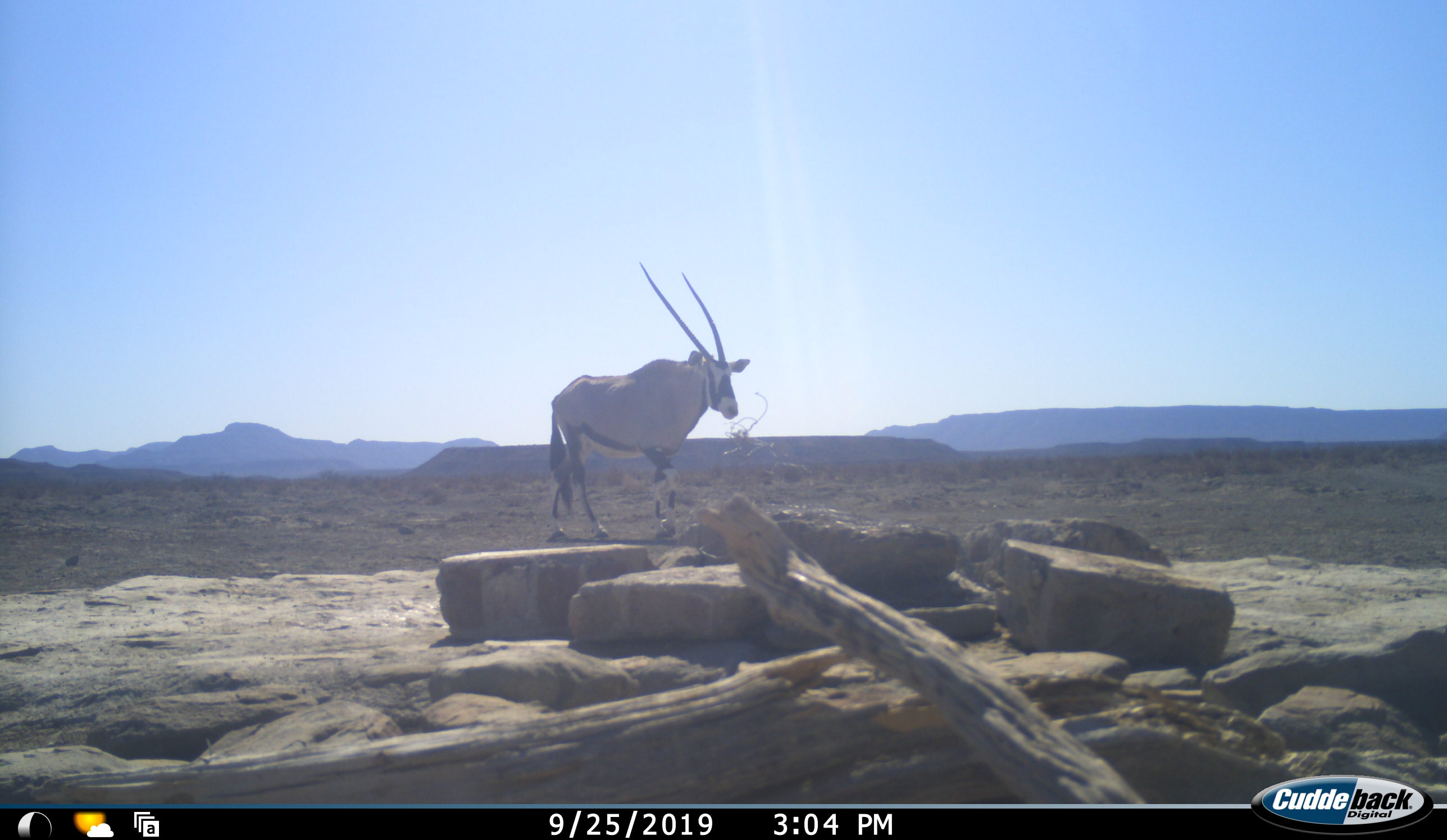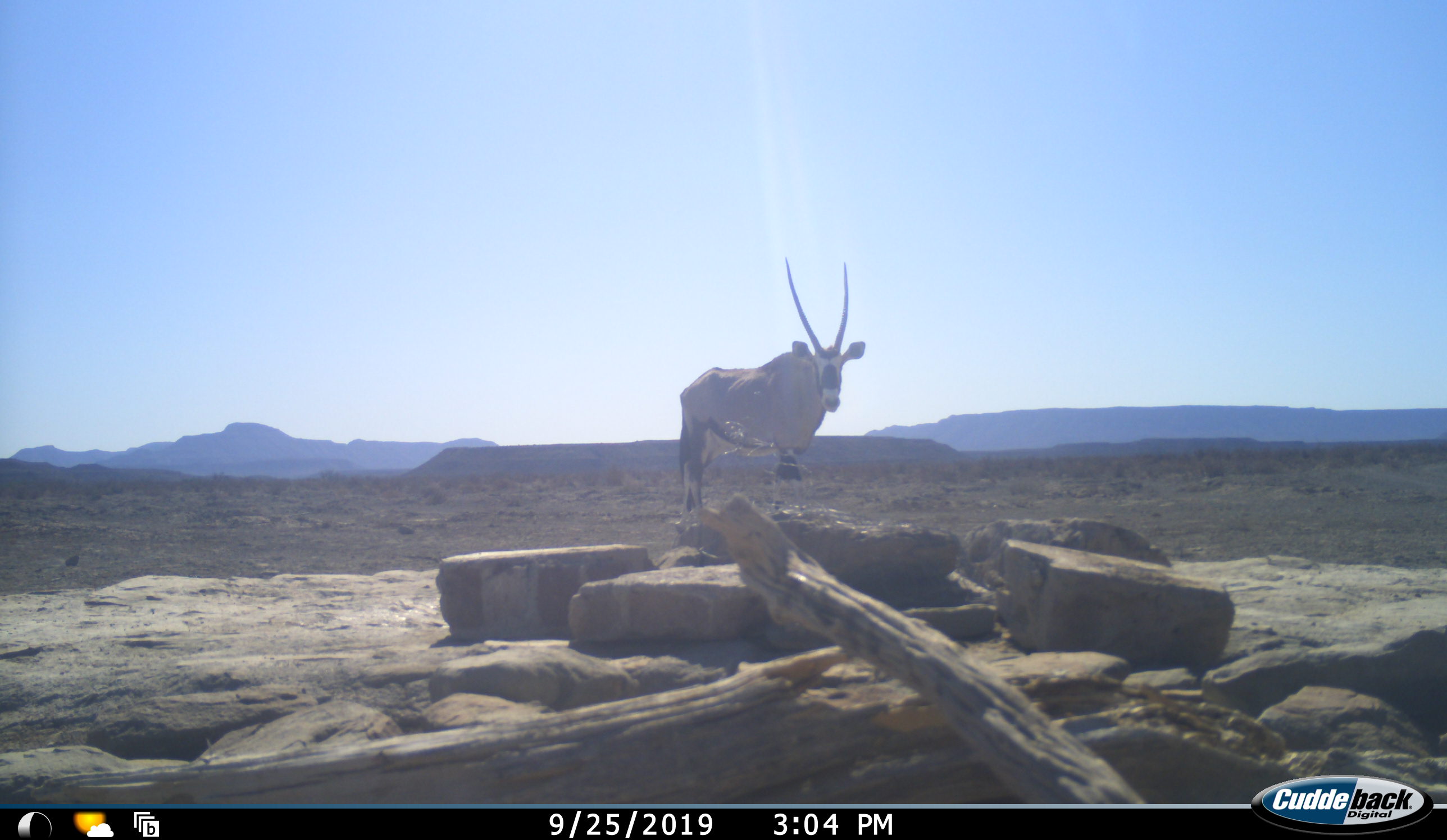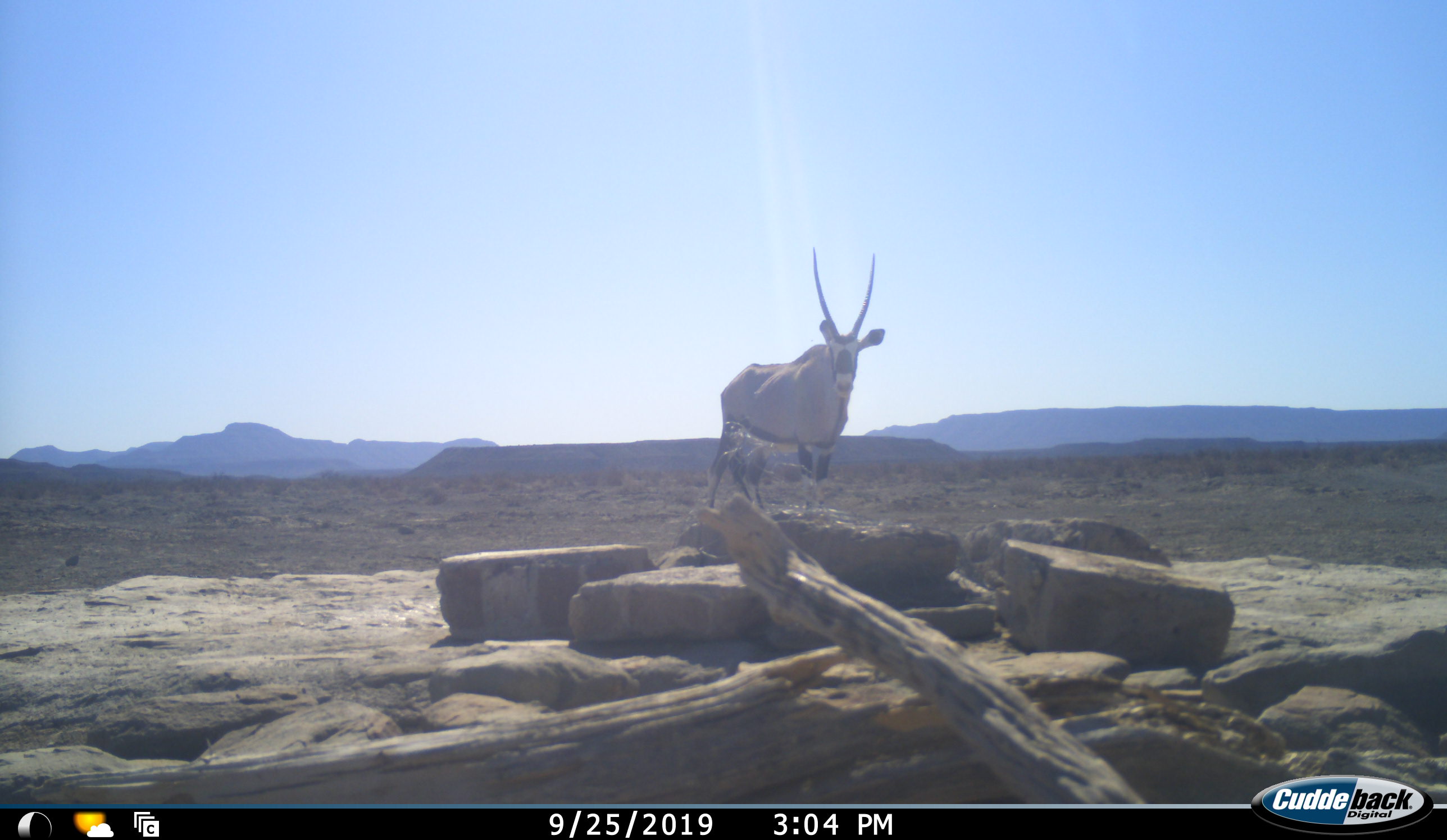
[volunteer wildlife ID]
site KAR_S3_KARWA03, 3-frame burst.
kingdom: Animalia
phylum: Chordata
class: Mammalia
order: Artiodactyla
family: Bovidae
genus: Oryx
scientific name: Oryx gazella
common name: gemsbok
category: oryx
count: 1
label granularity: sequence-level